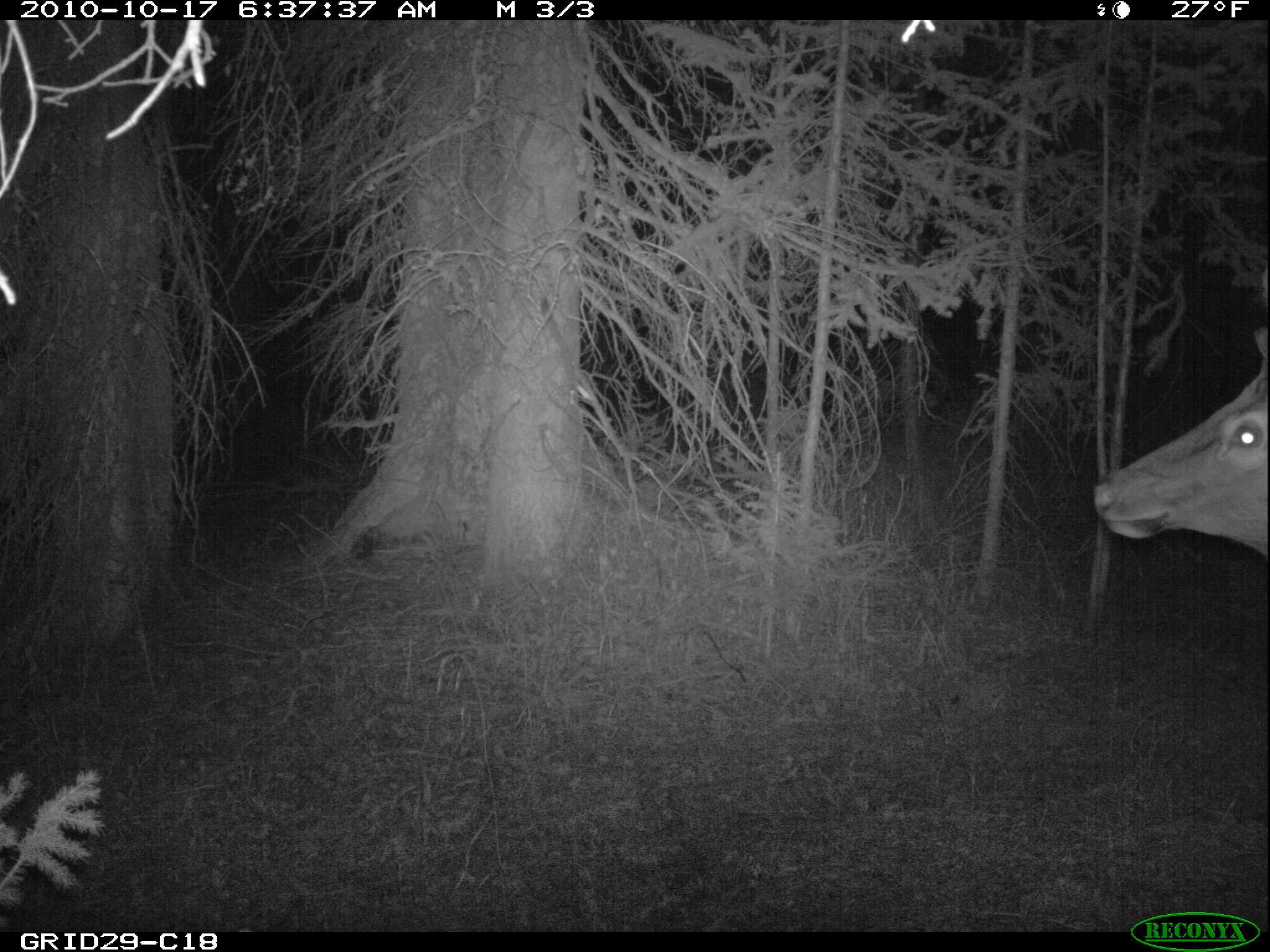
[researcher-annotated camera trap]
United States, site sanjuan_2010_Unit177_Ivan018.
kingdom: Animalia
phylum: Chordata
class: Mammalia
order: Artiodactyla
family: Cervidae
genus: Cervus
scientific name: Cervus elaphus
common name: red deer